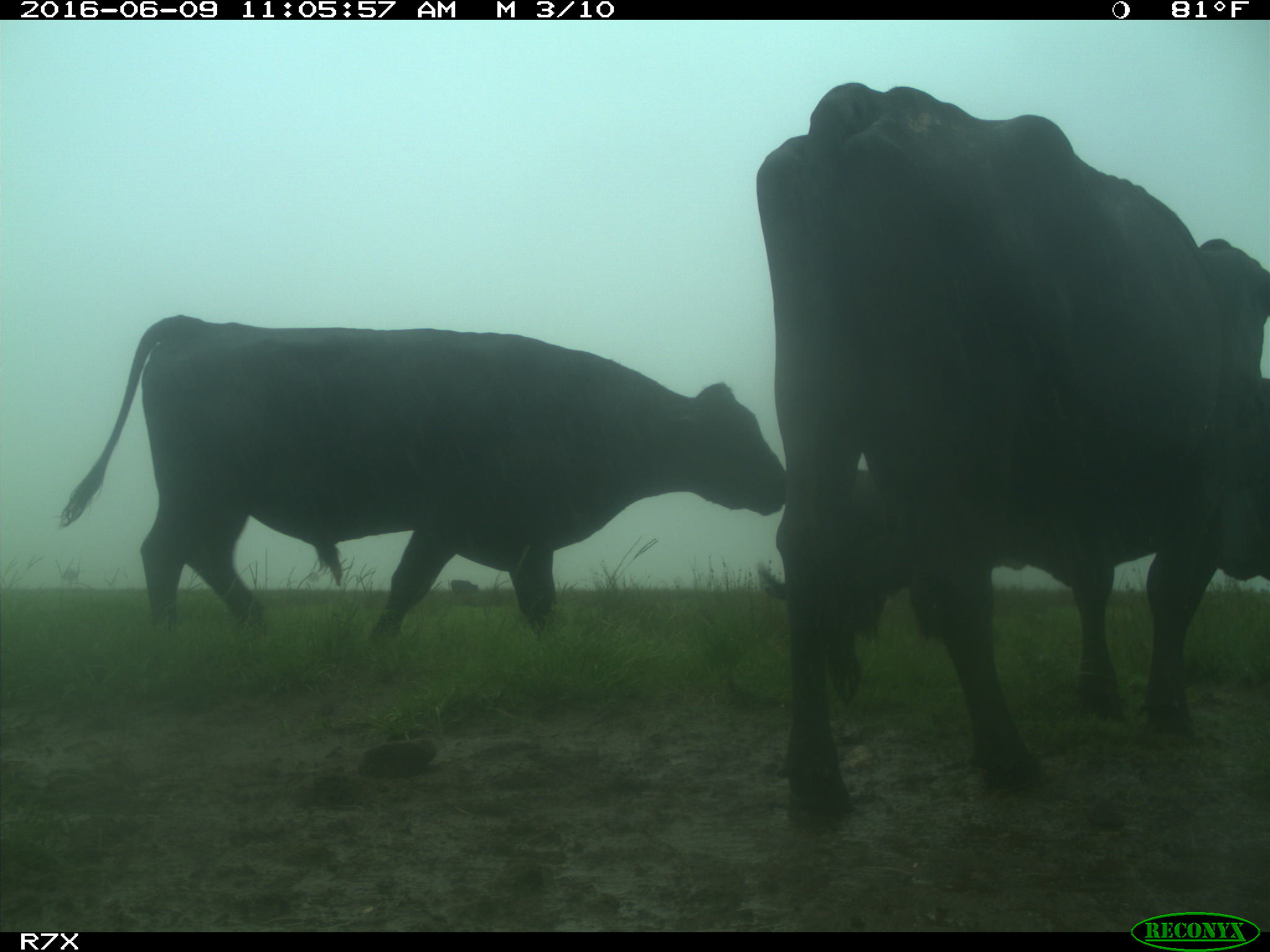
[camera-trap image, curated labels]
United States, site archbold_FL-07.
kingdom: Animalia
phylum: Chordata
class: Mammalia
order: Artiodactyla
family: Bovidae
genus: Bos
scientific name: Bos taurus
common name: domestic cow